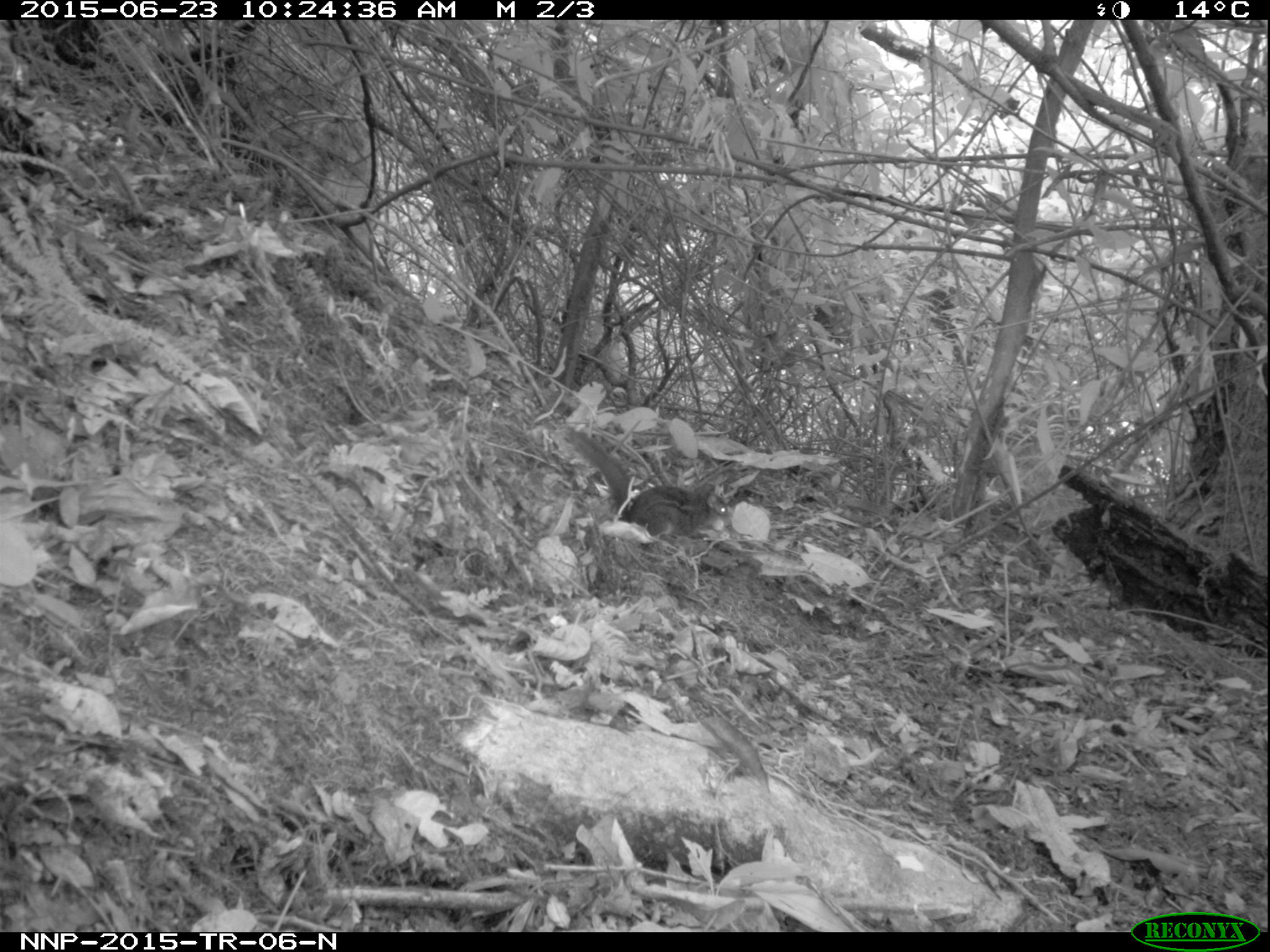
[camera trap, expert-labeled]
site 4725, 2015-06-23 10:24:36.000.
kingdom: Animalia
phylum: Chordata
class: Mammalia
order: Rodentia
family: Sciuridae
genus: Funisciurus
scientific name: Funisciurus pyrropus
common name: fire-footed rope squirrel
Funisciurus pyrropus (fire-footed rope squirrel), count 1.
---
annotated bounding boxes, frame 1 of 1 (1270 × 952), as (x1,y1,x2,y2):
funisciurus pyrropus: (558,423,729,546)